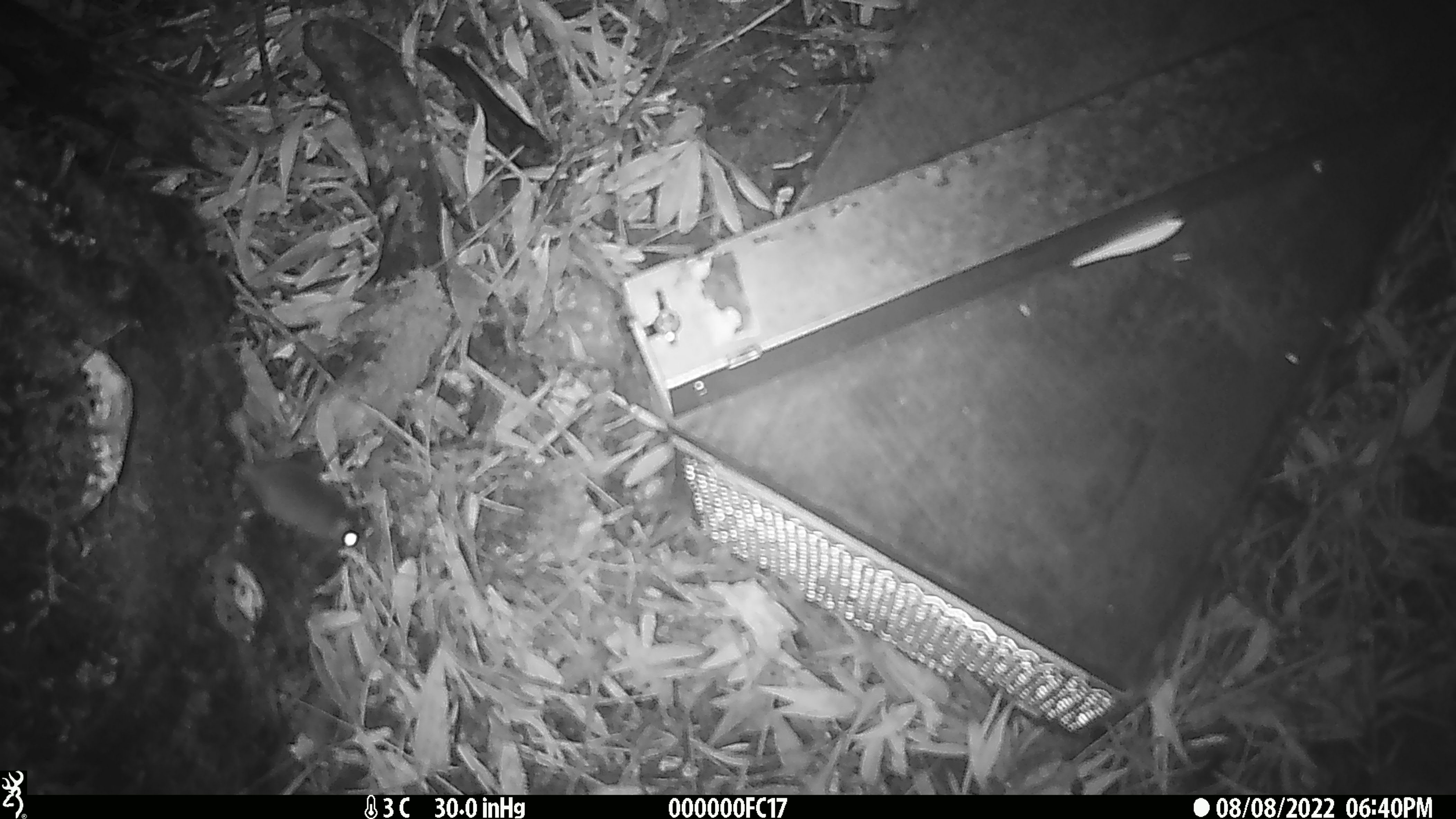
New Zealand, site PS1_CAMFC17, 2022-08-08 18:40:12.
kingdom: Animalia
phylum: Chordata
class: Mammalia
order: Rodentia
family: Muridae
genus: Mus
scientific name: Mus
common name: mouse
Mouse (Mus).